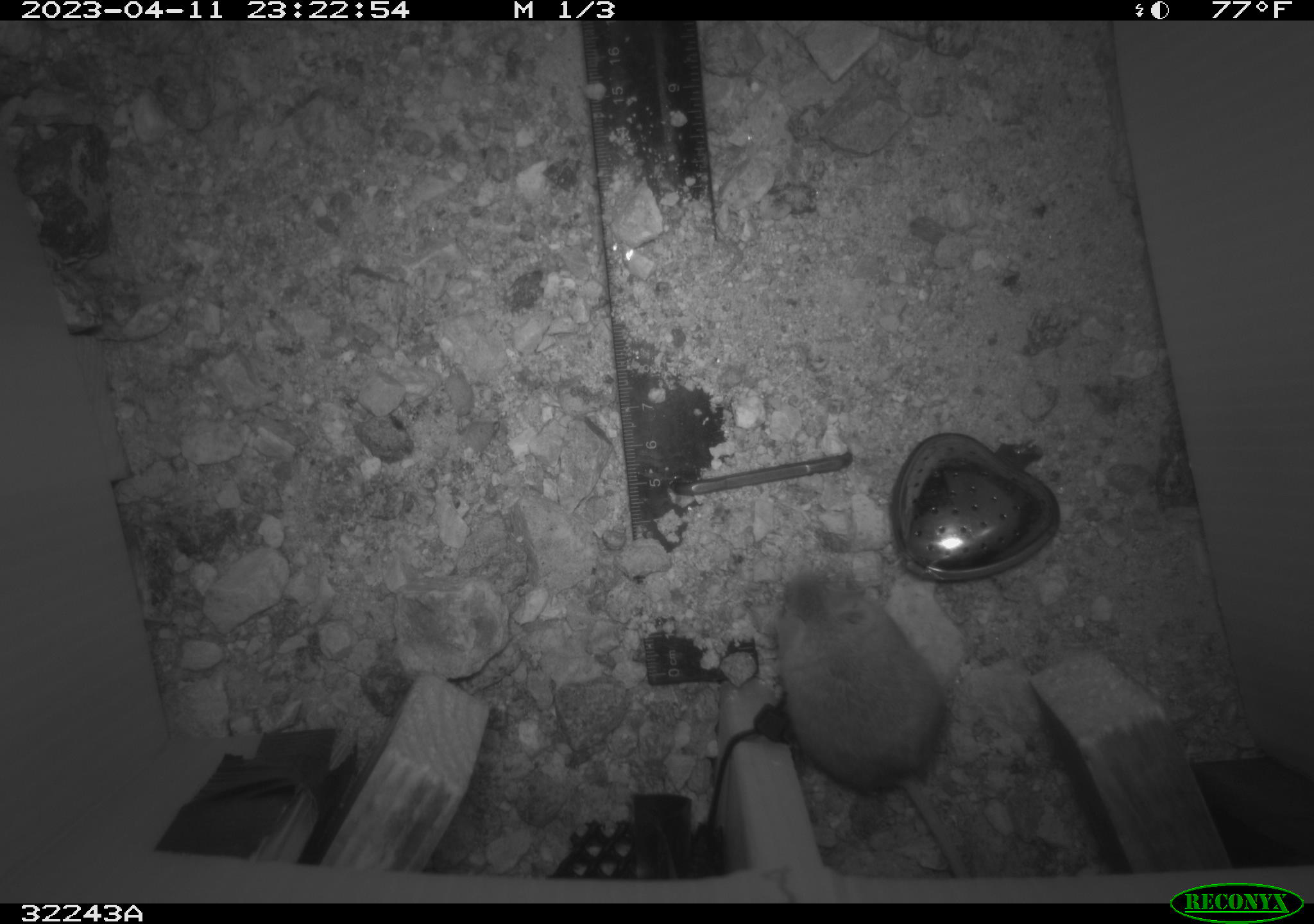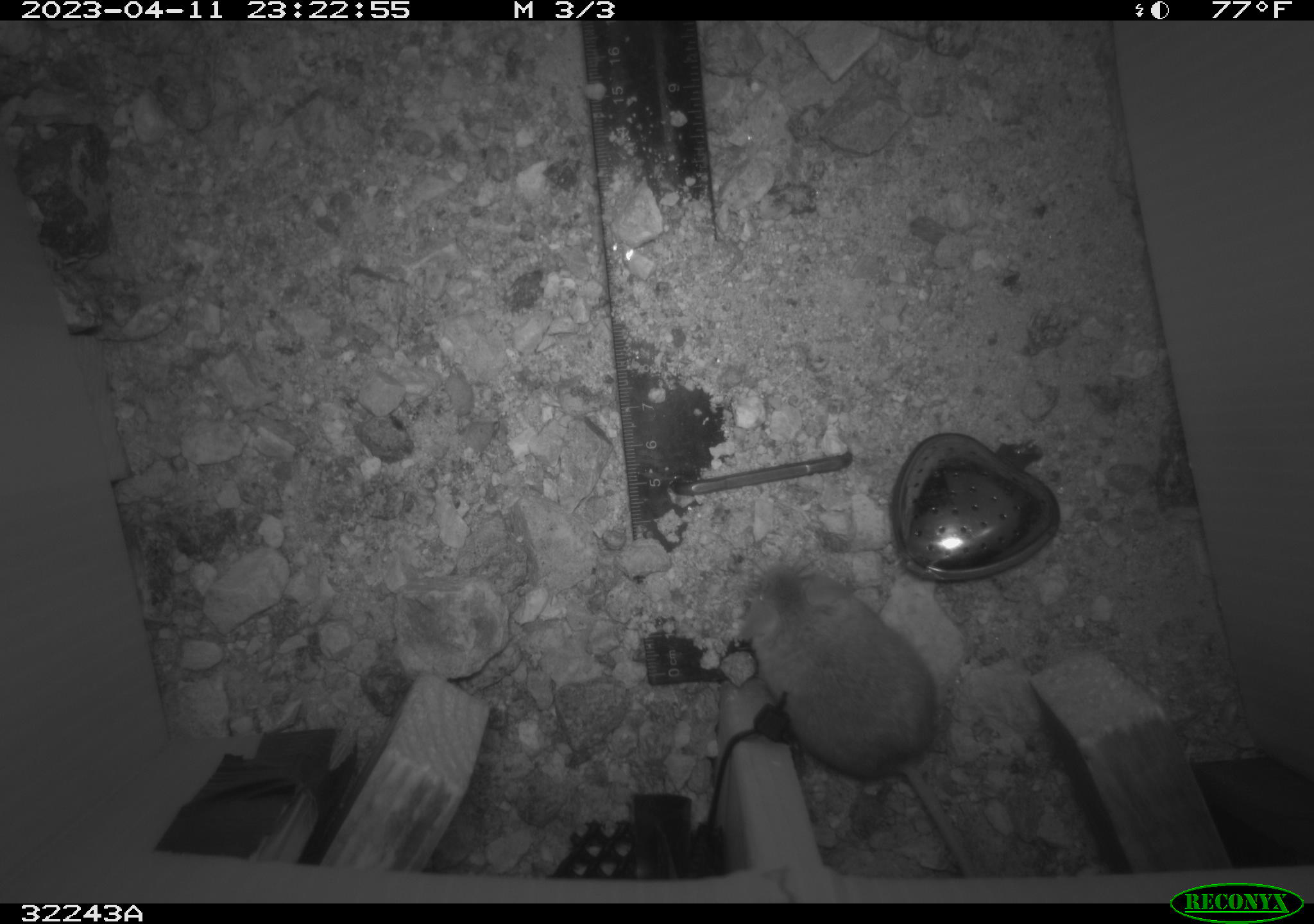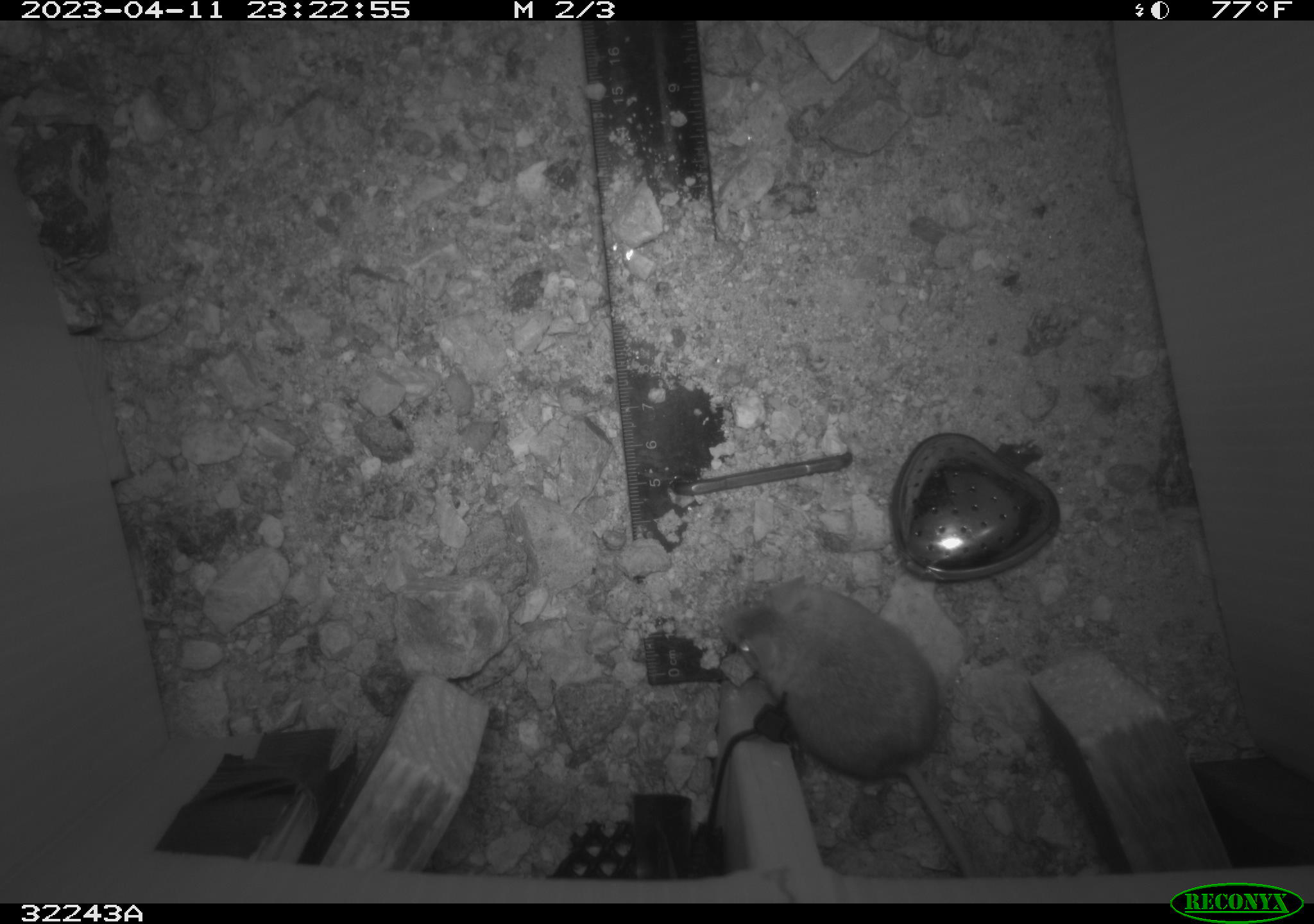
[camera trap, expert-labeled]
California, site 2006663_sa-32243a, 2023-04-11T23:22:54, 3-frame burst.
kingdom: Animalia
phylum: Chordata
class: Mammalia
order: Rodentia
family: Cricetidae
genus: Peromyscus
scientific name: Peromyscus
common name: deer mice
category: peromyscus species